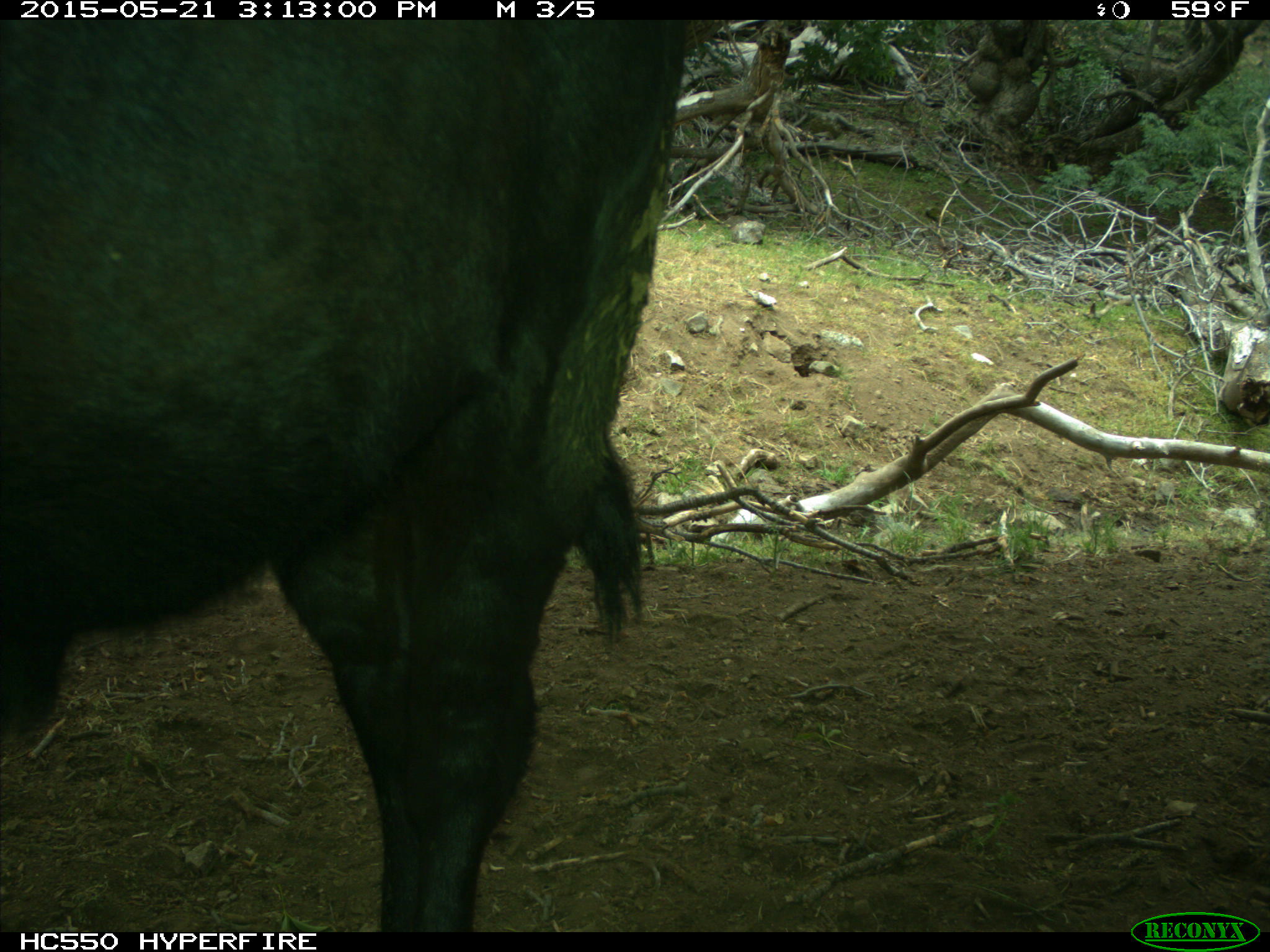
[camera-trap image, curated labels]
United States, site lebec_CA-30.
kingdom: Animalia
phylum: Chordata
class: Mammalia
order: Artiodactyla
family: Bovidae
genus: Bos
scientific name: Bos taurus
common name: domestic cow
Bos taurus (domestic cow).